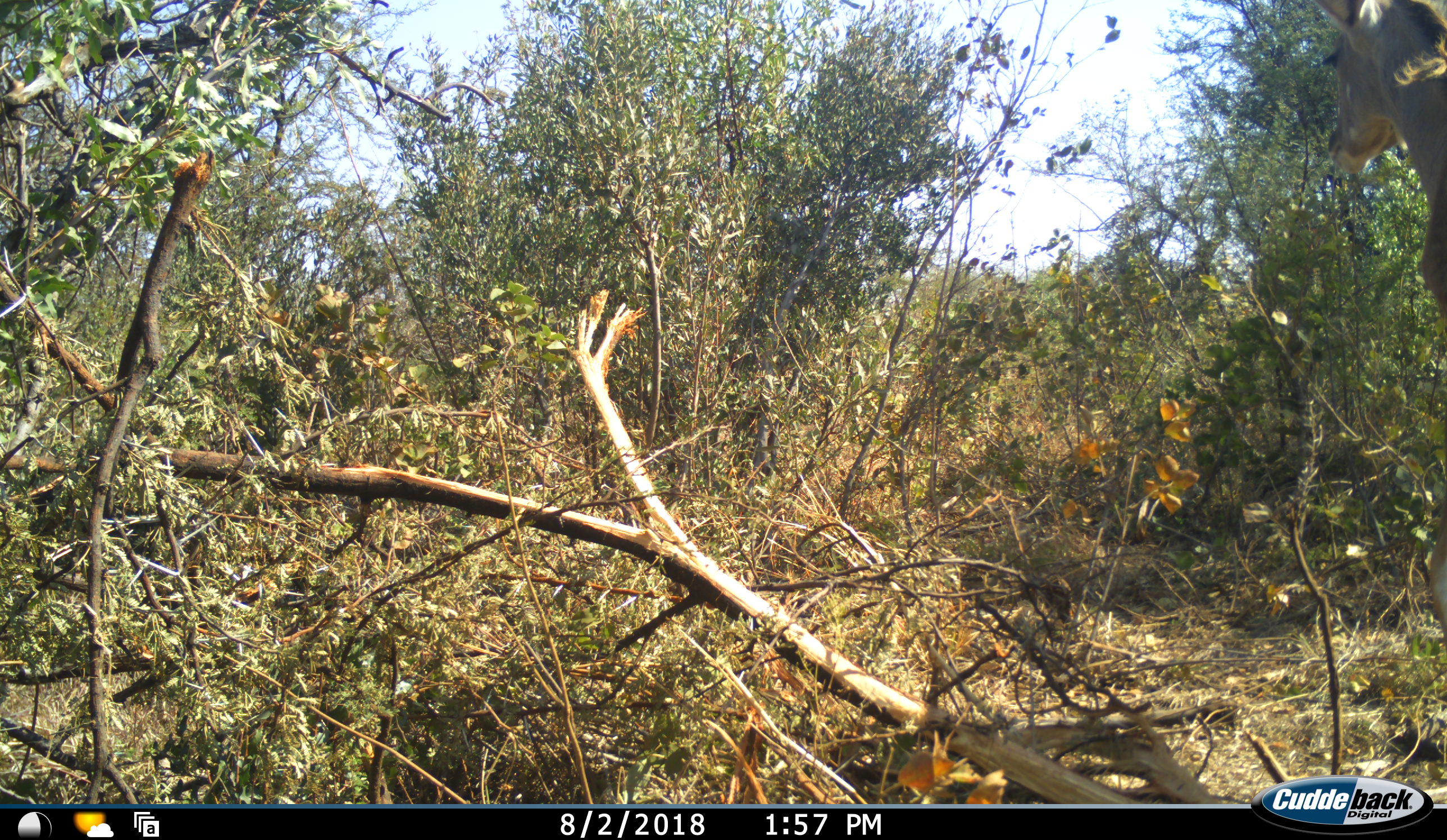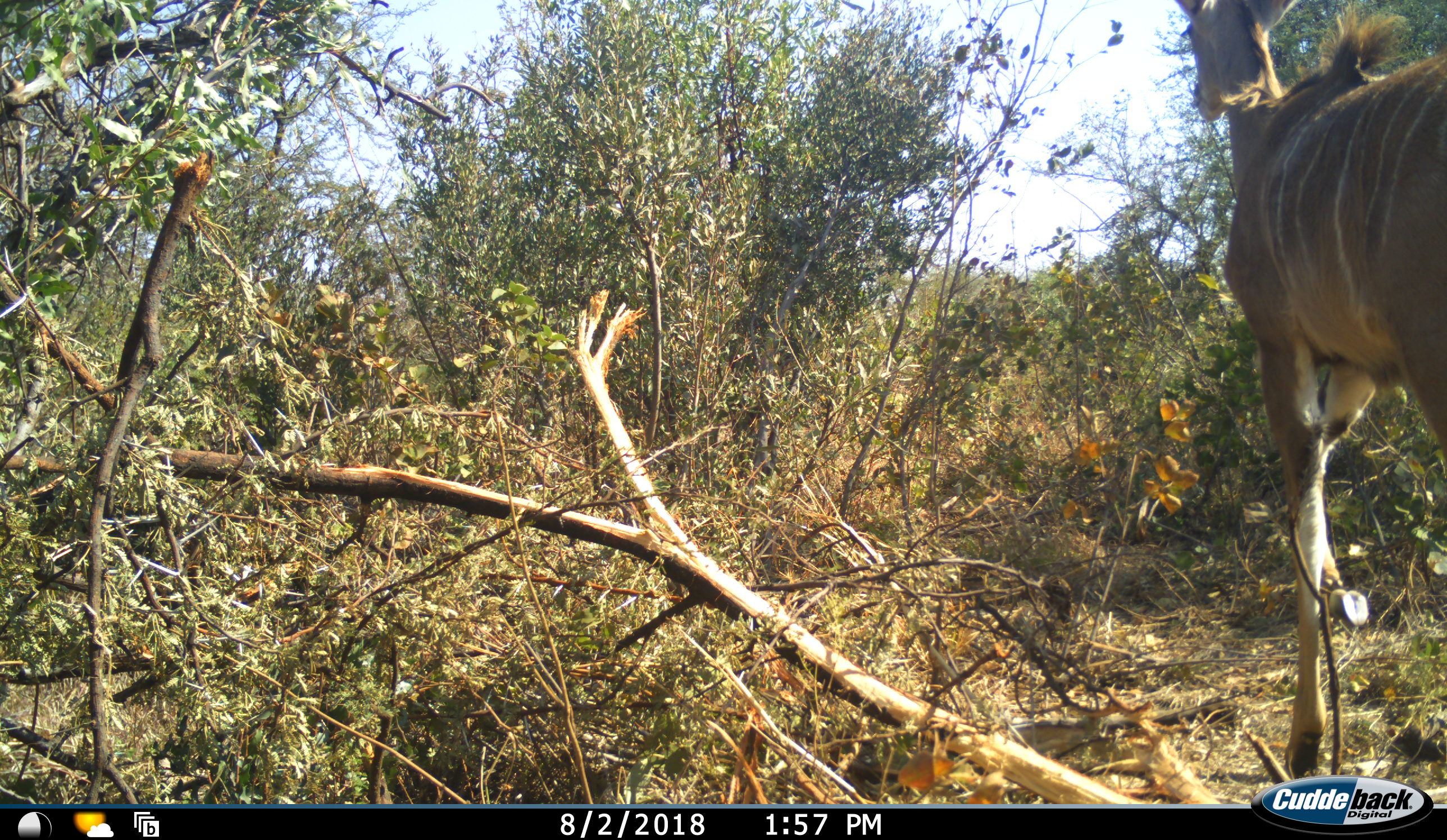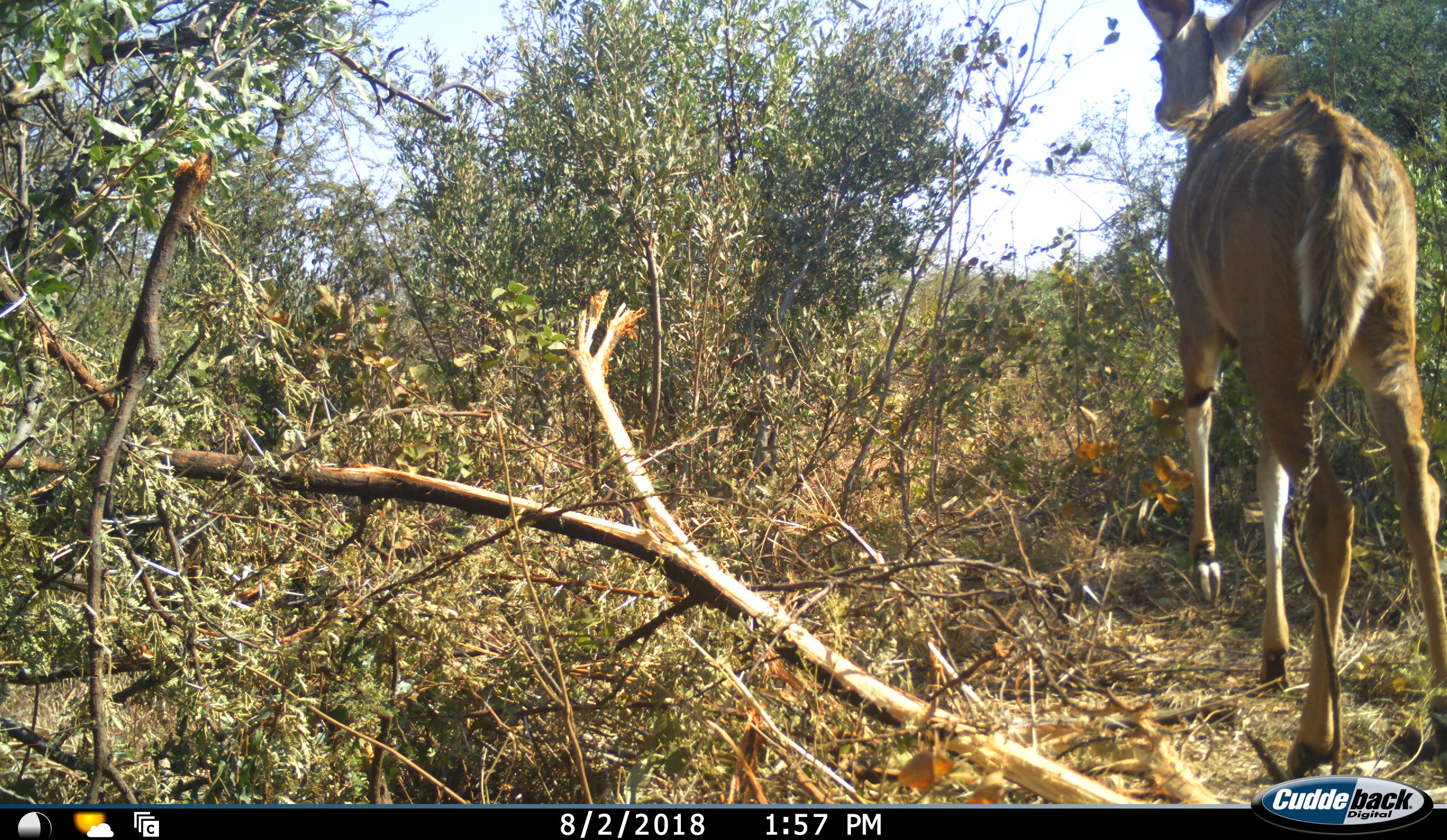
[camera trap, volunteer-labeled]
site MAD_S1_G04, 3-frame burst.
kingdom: Animalia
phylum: Chordata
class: Mammalia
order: Artiodactyla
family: Bovidae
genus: Tragelaphus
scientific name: Tragelaphus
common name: kudu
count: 1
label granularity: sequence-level